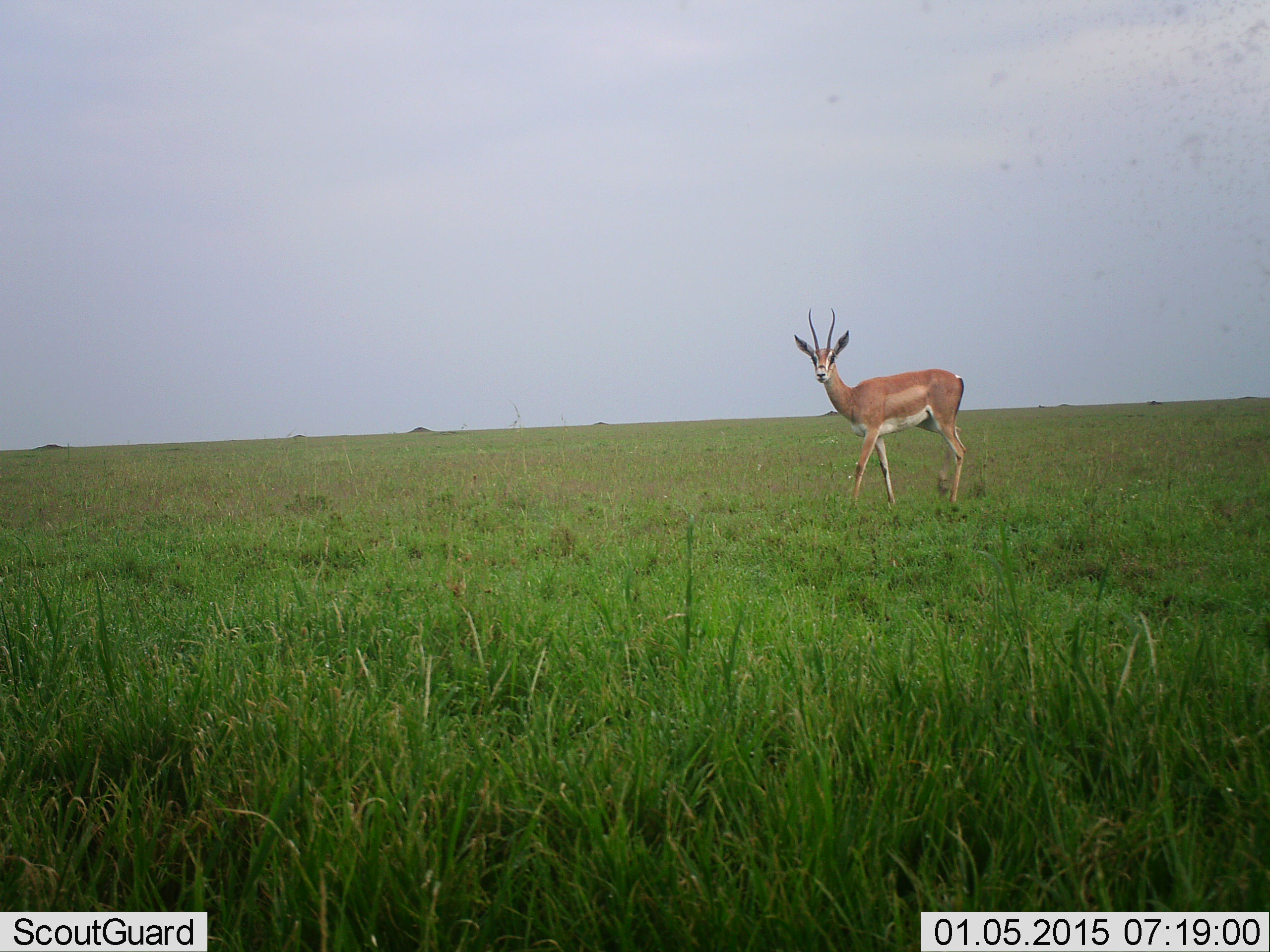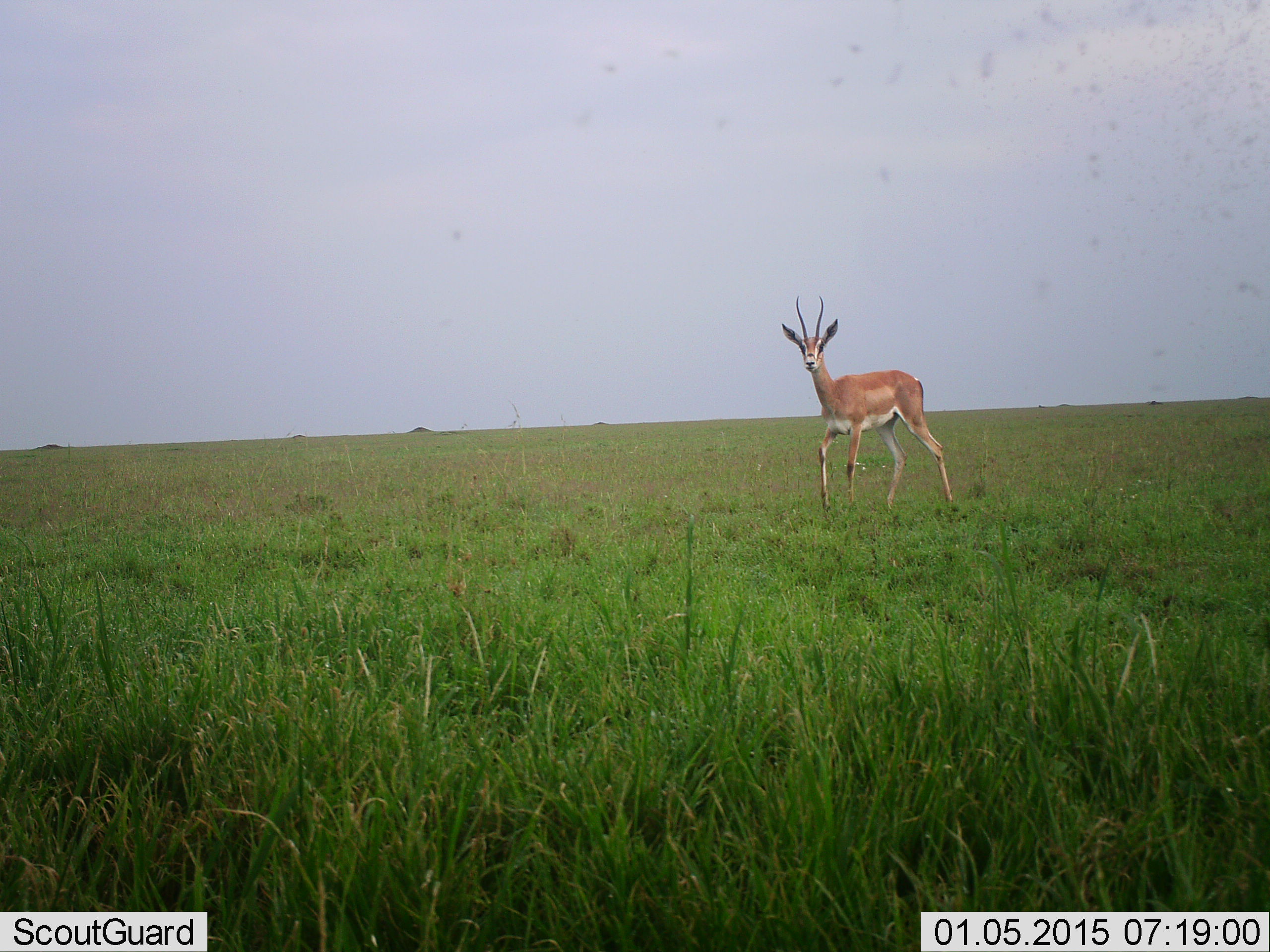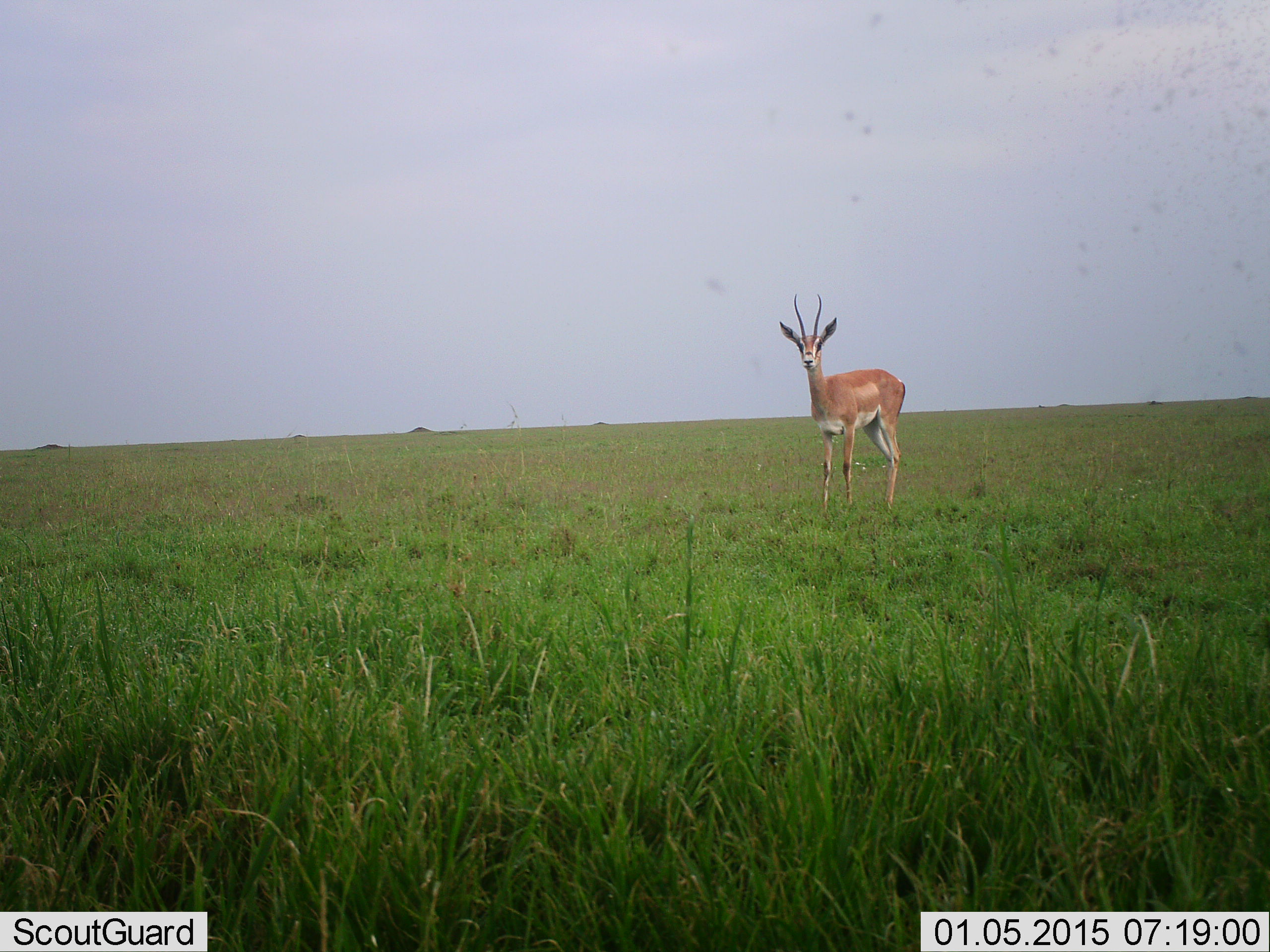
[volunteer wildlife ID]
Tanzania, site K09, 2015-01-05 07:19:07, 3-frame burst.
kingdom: Animalia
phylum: Chordata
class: Mammalia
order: Artiodactyla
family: Bovidae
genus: Nanger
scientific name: Nanger granti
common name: grant's gazelle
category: gazellegrants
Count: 1.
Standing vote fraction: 36%.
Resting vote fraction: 0%.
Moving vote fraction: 64%.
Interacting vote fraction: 0%.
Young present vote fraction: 0%.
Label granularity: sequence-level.